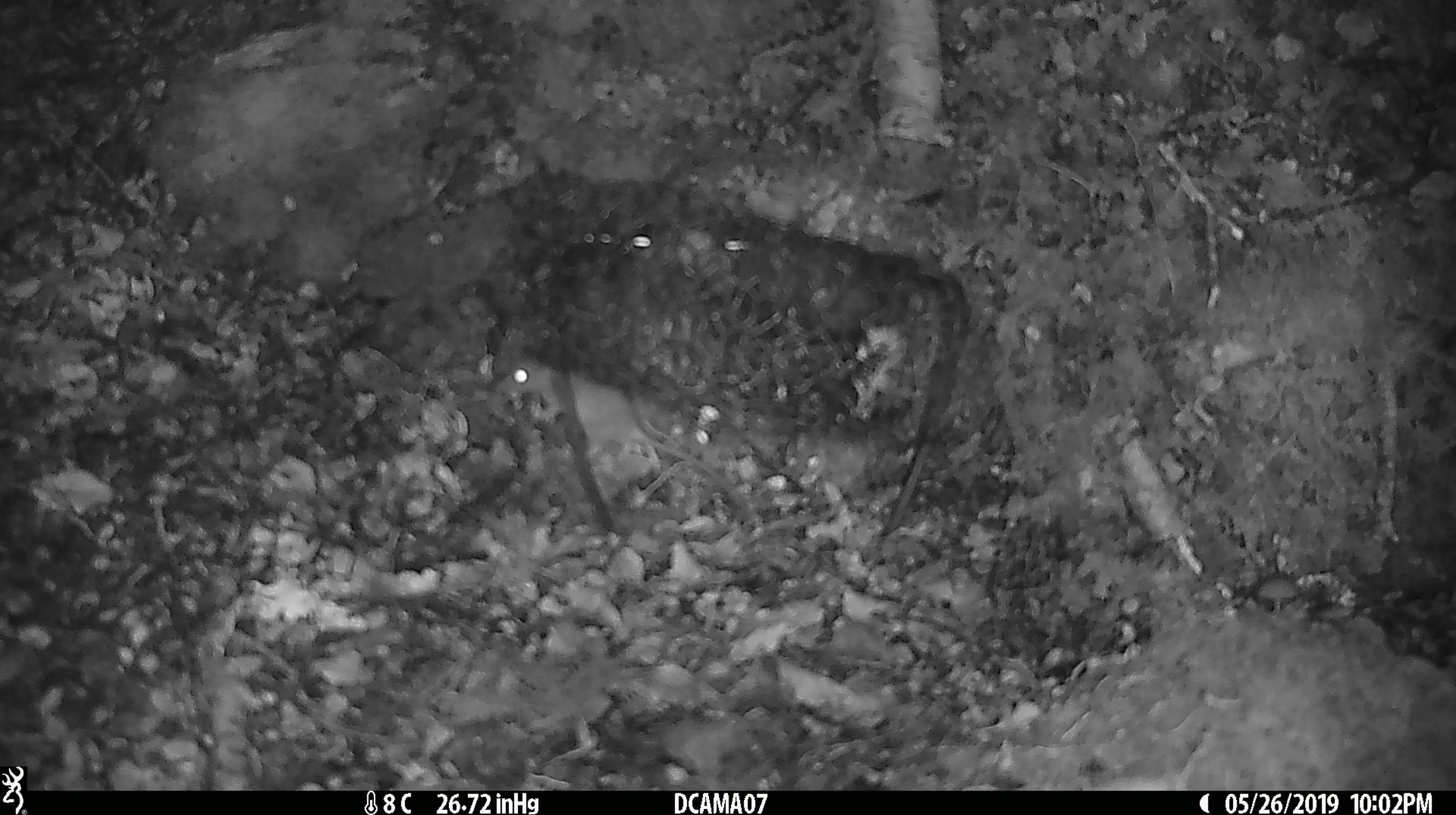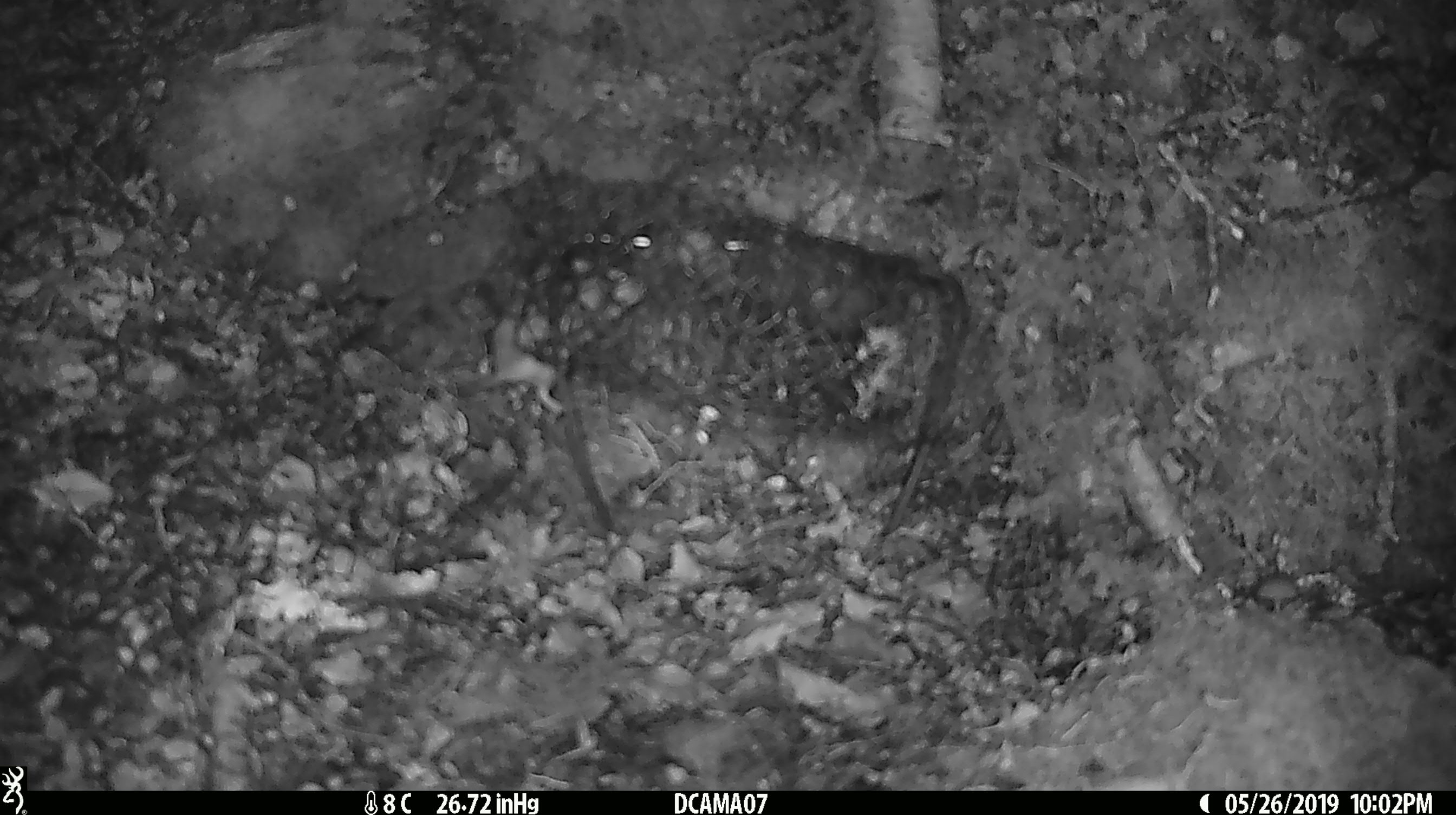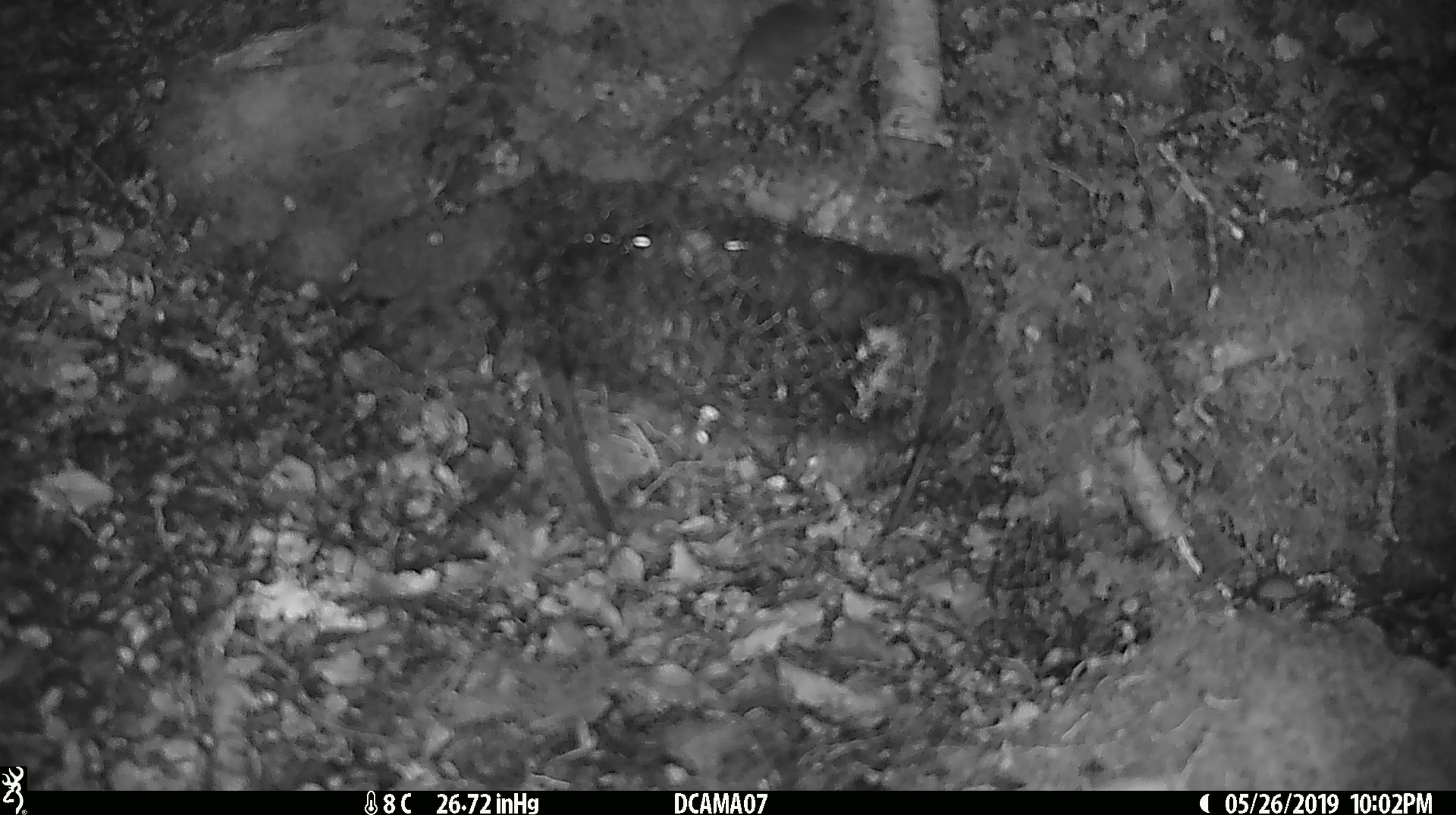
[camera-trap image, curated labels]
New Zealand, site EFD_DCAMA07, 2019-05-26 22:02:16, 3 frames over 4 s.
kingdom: Animalia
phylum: Chordata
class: Mammalia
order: Rodentia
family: Muridae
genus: Mus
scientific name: Mus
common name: mouse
Mouse (Mus).